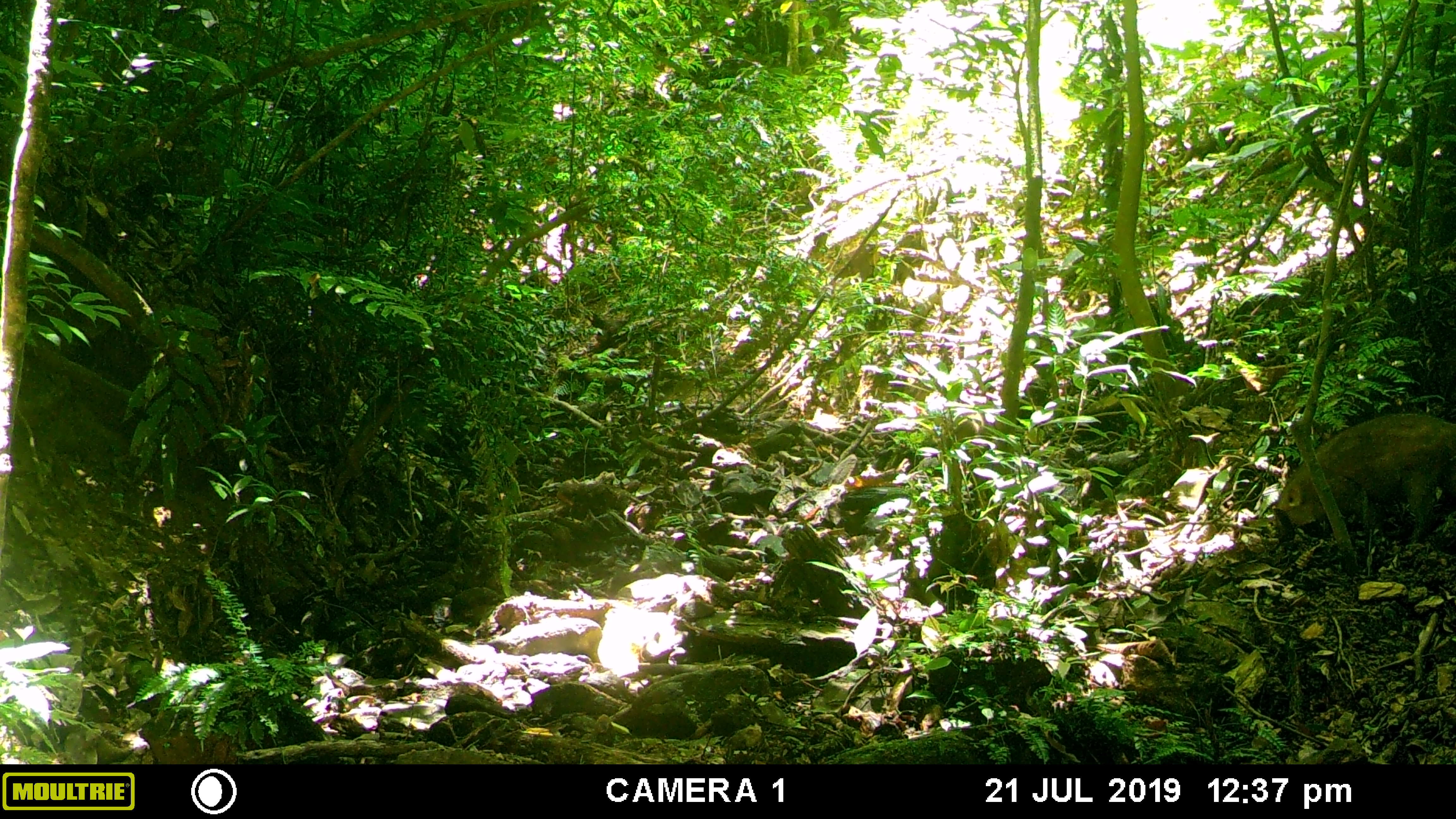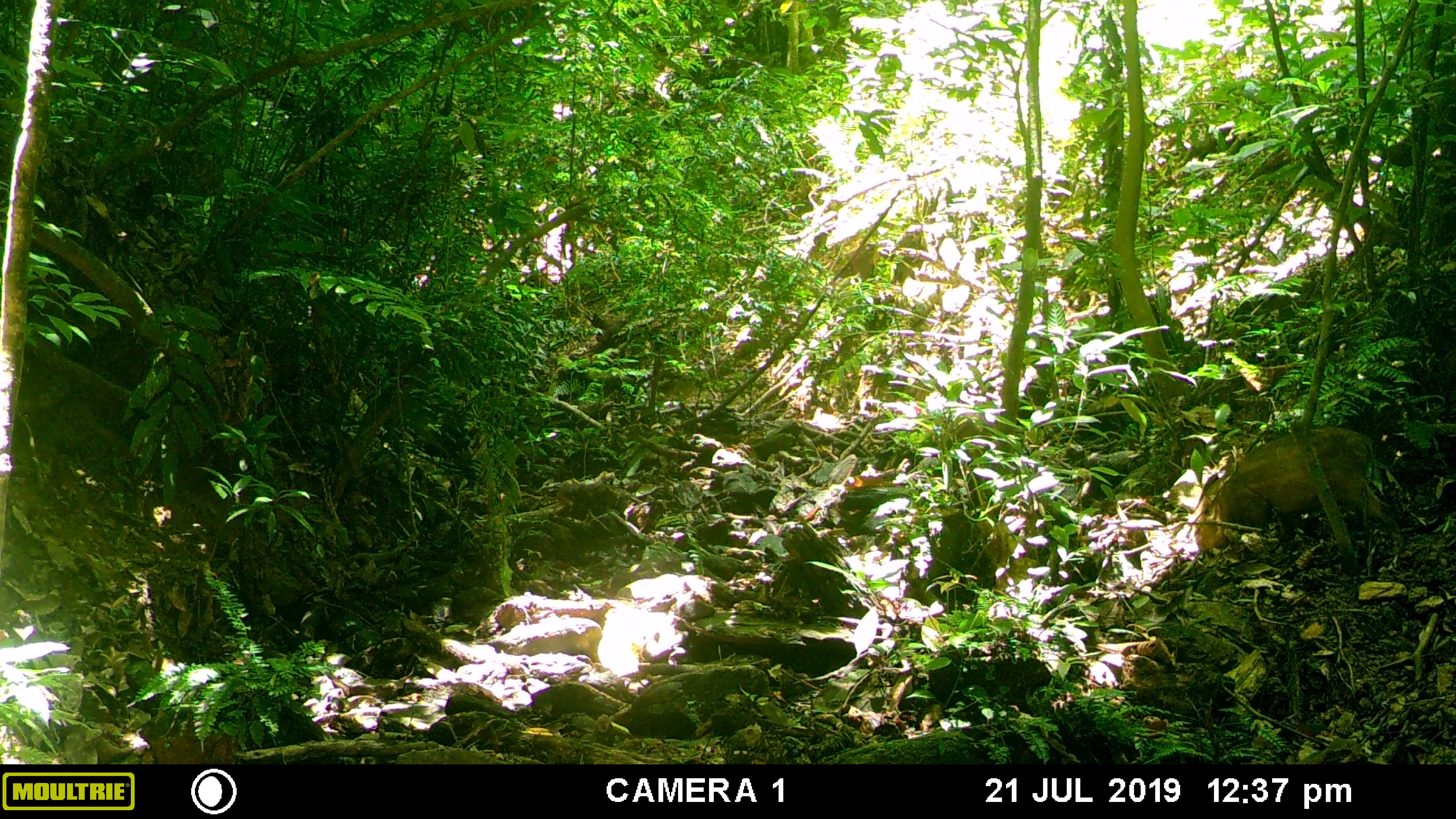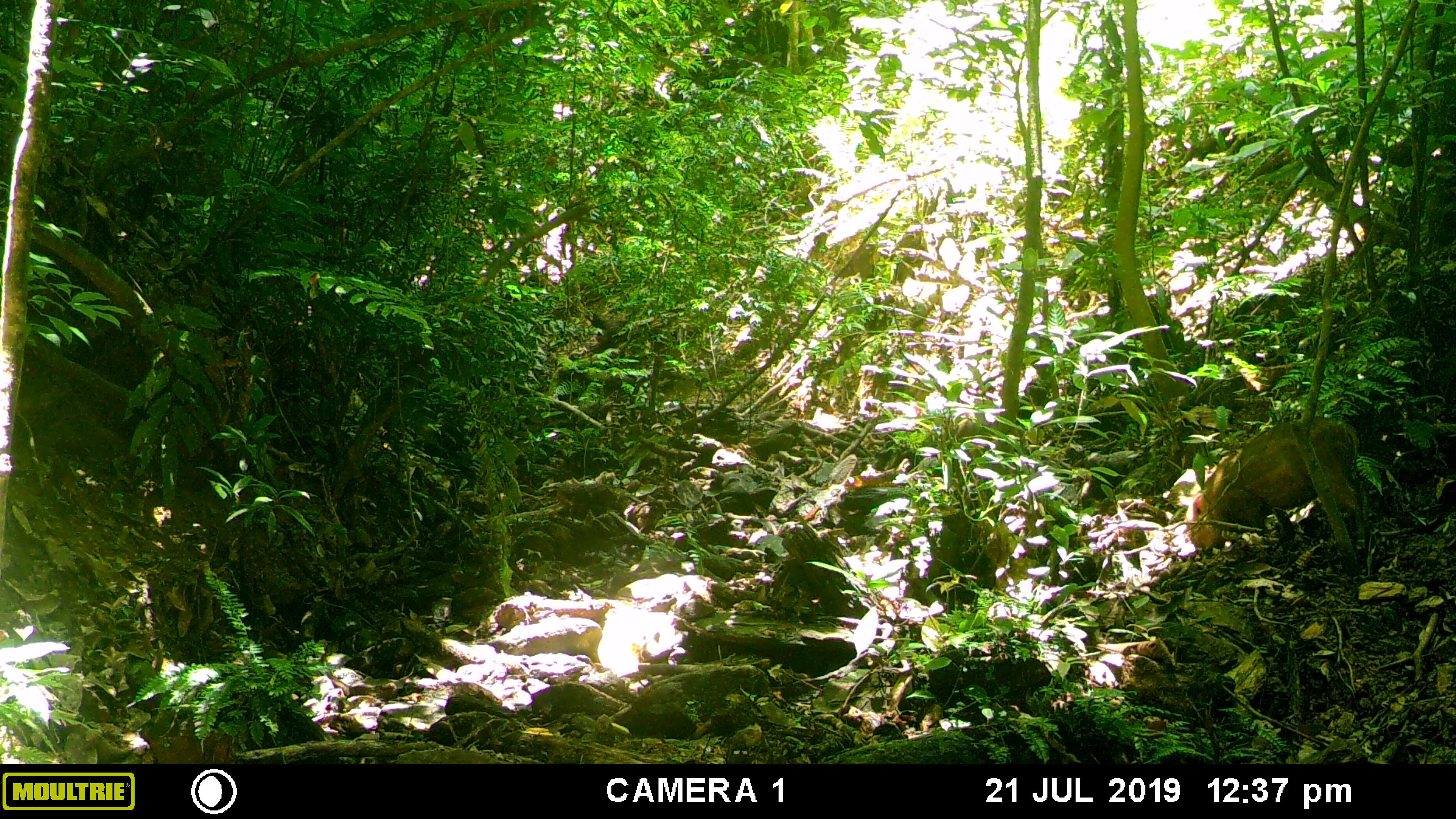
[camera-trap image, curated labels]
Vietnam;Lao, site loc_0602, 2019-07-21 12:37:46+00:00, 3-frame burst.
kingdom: Animalia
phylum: Chordata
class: Mammalia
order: Artiodactyla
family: Suidae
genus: Sus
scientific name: Sus scrofa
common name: eurasian wild pig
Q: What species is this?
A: Eurasian wild pig (Sus scrofa).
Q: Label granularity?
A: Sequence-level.